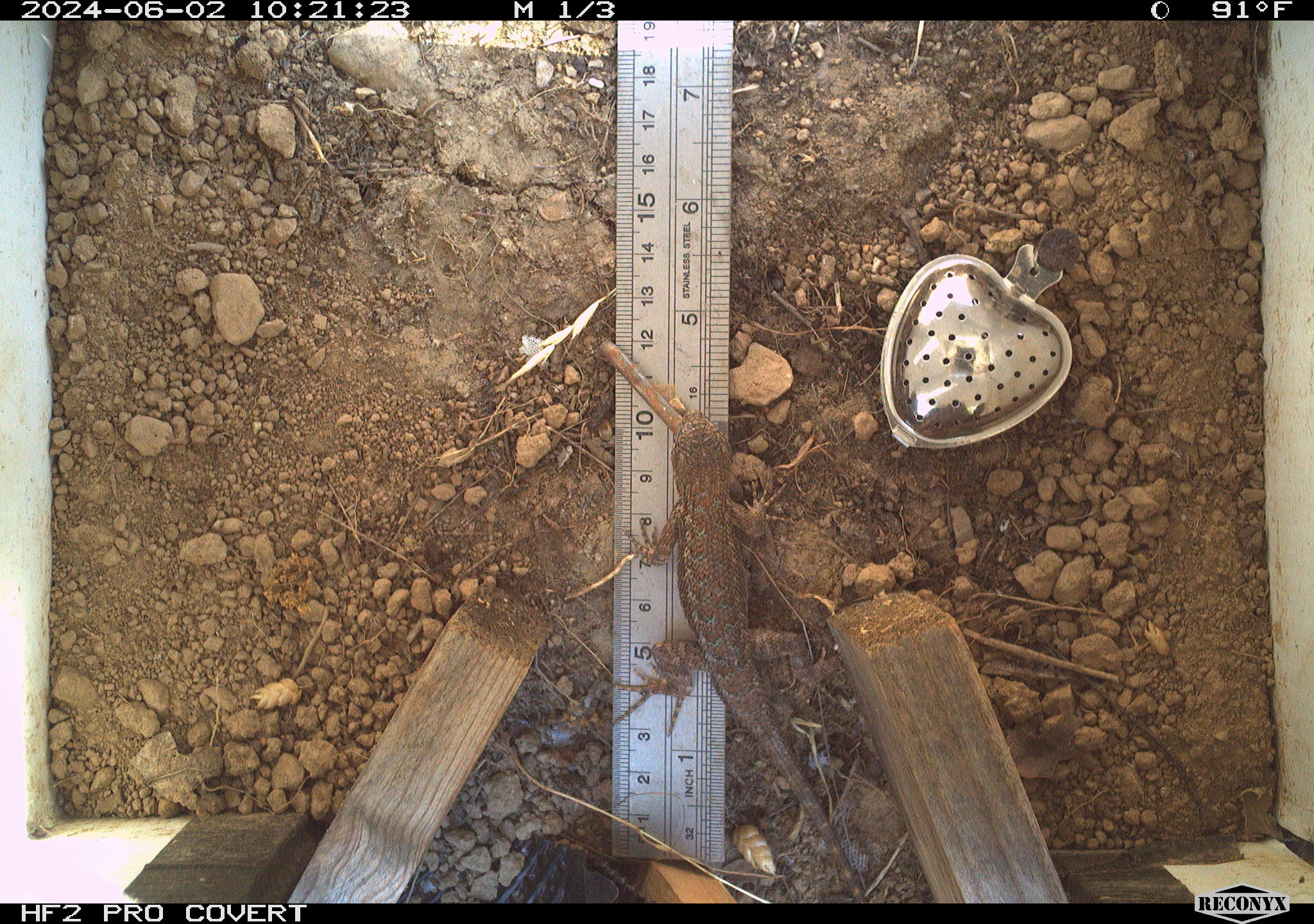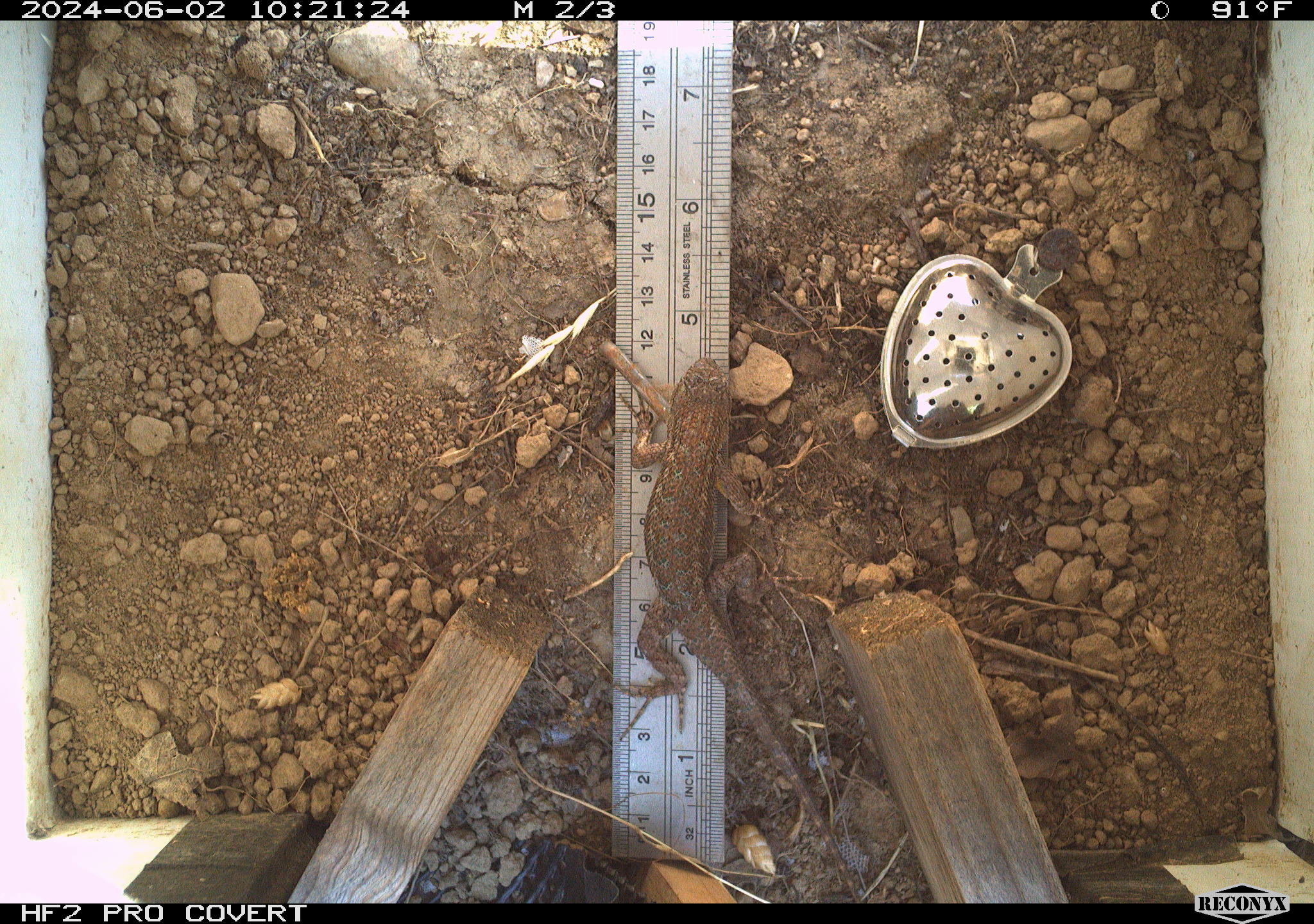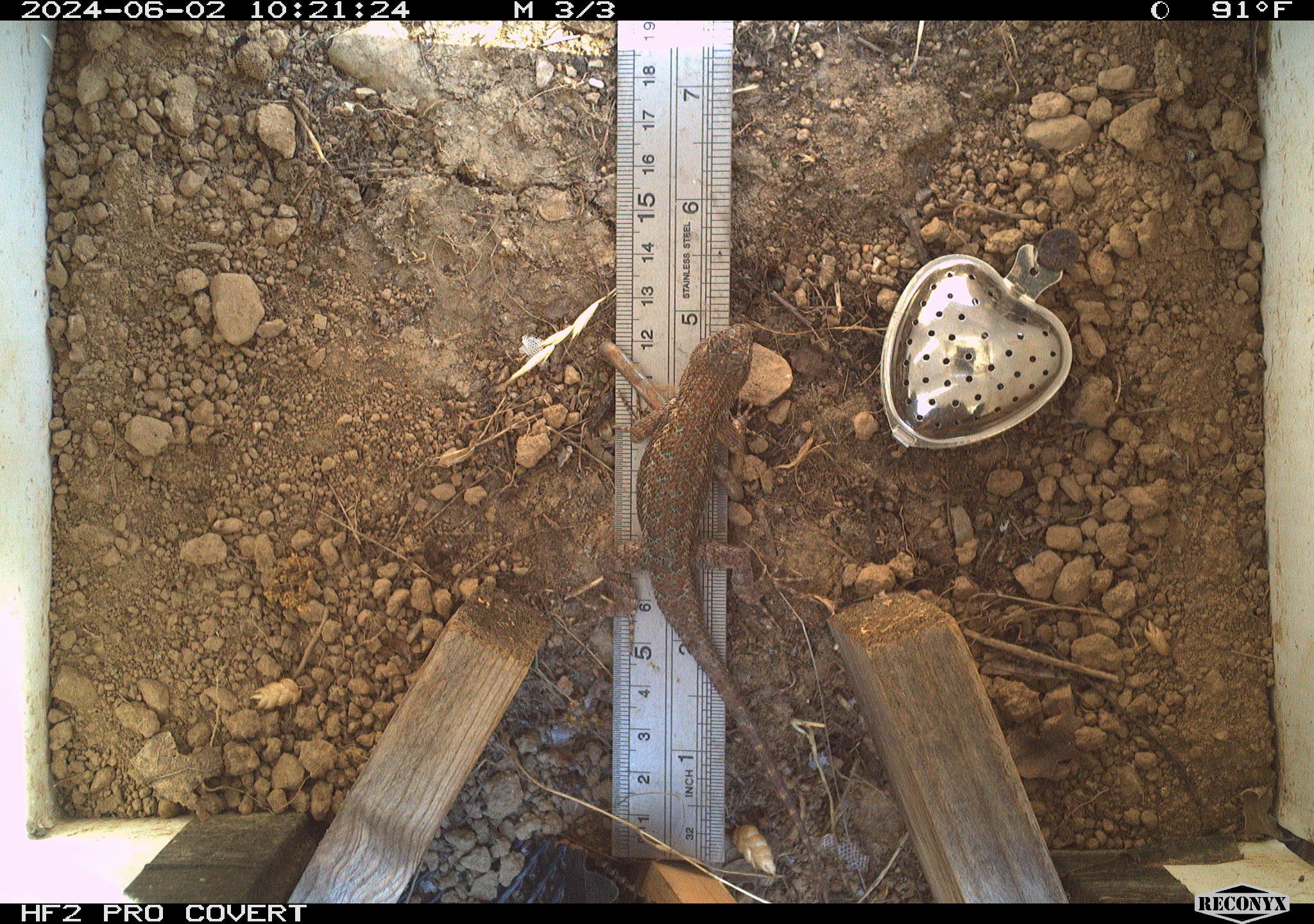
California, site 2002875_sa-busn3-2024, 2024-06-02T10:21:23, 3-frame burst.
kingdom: Animalia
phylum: Chordata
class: Reptilia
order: Squamata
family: Phrynosomatidae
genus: Sceloporus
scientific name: Sceloporus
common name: spiny lizards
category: sceloporus species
Sceloporus species (spiny lizards) (Sceloporus).